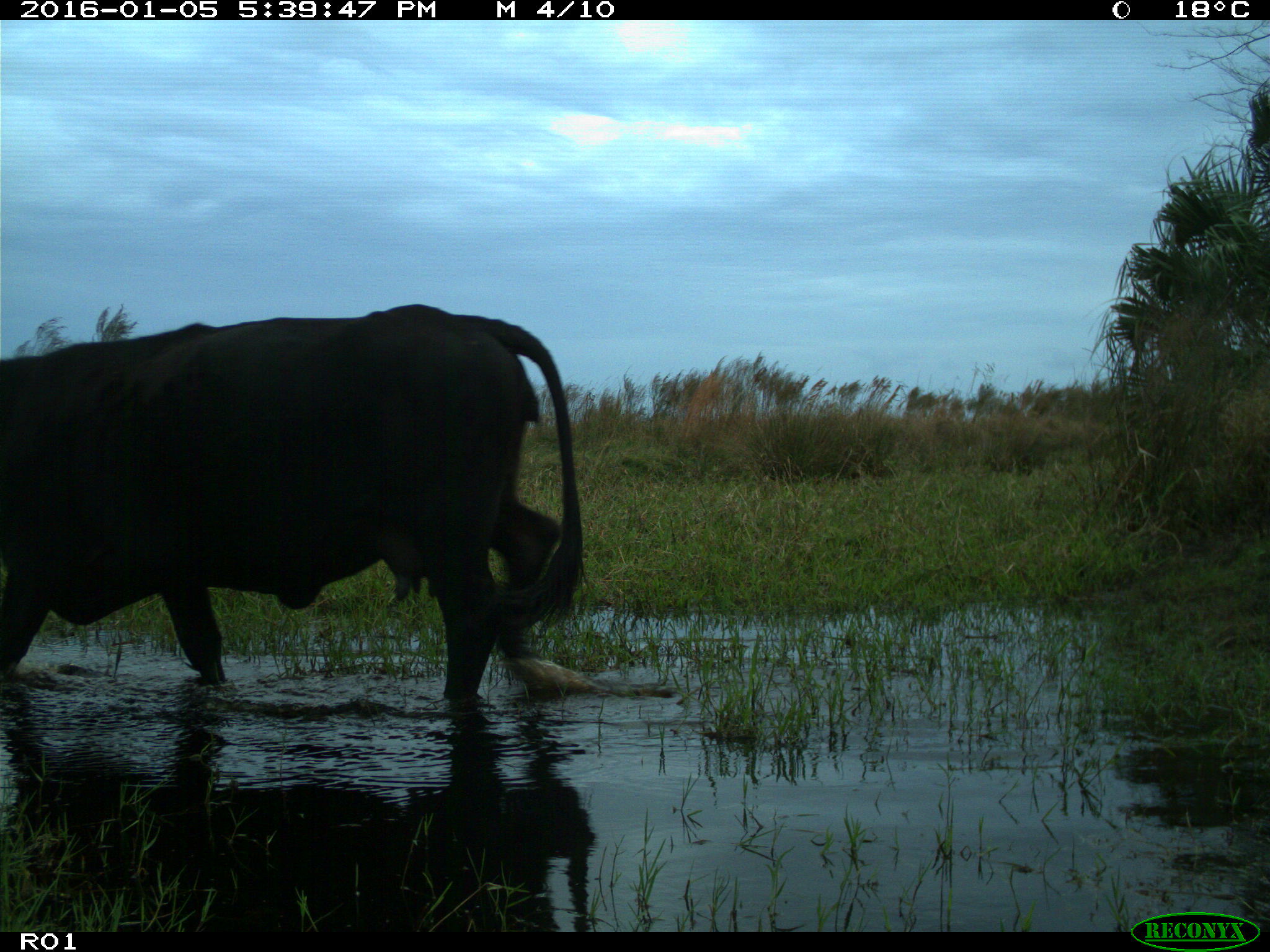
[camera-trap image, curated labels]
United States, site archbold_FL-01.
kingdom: Animalia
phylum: Chordata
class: Mammalia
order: Artiodactyla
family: Bovidae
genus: Bos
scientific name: Bos taurus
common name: domestic cow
Bos taurus (domestic cow).